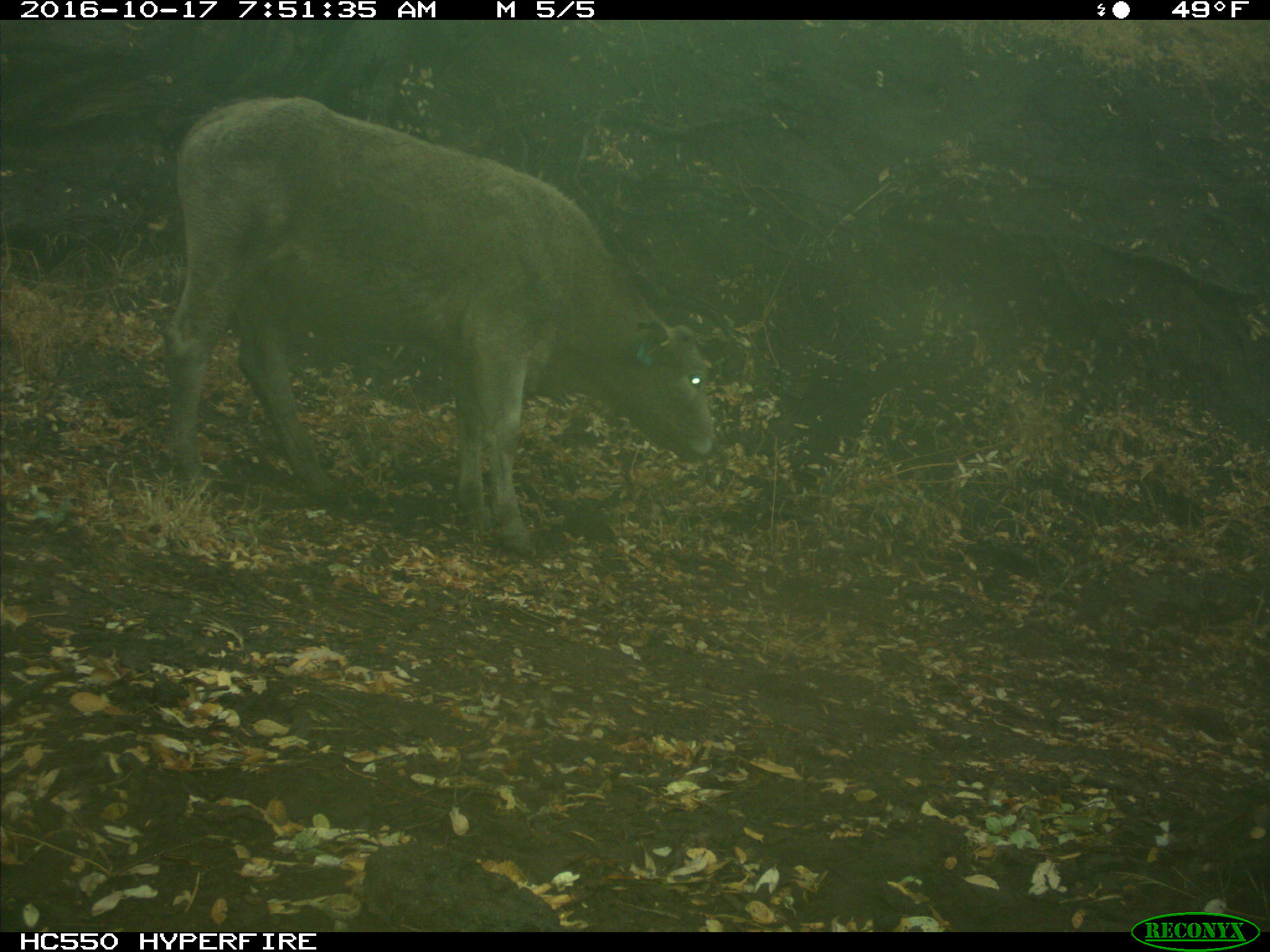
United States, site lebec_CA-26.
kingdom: Animalia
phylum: Chordata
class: Mammalia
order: Artiodactyla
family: Bovidae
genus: Bos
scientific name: Bos taurus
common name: domestic cow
Bos taurus (domestic cow).